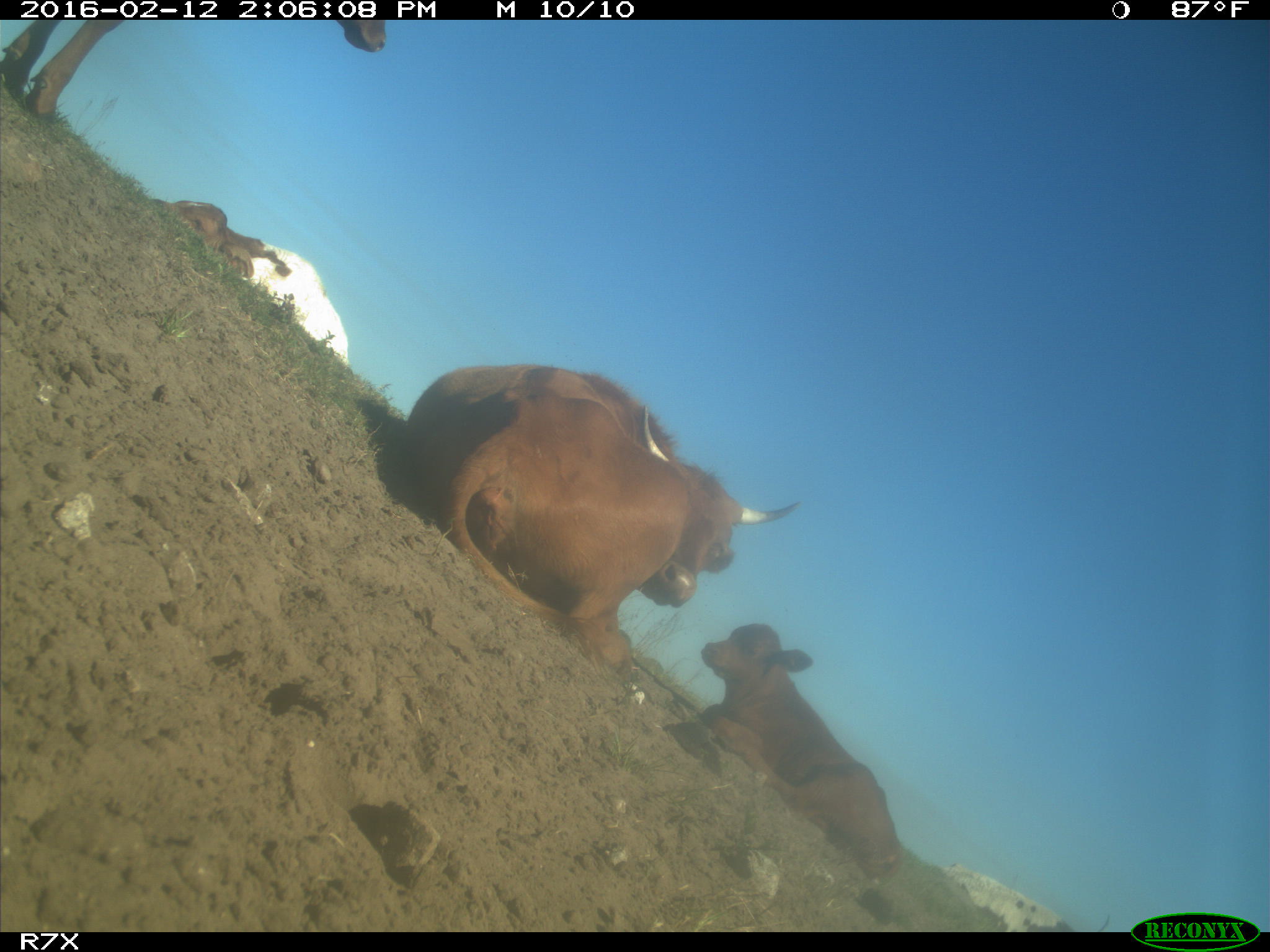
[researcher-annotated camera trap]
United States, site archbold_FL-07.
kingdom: Animalia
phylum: Chordata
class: Mammalia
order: Artiodactyla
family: Bovidae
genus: Bos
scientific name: Bos taurus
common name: domestic cow